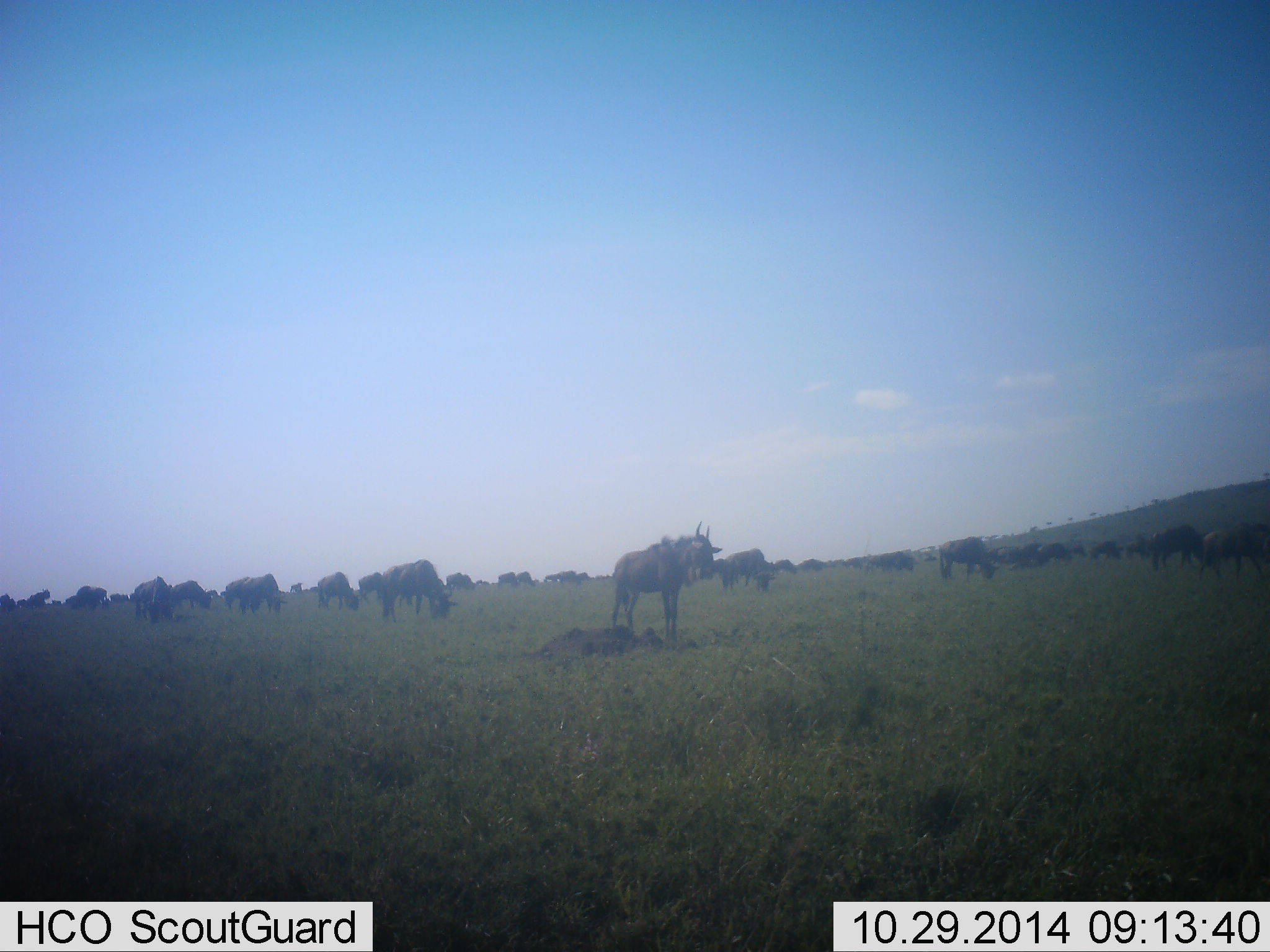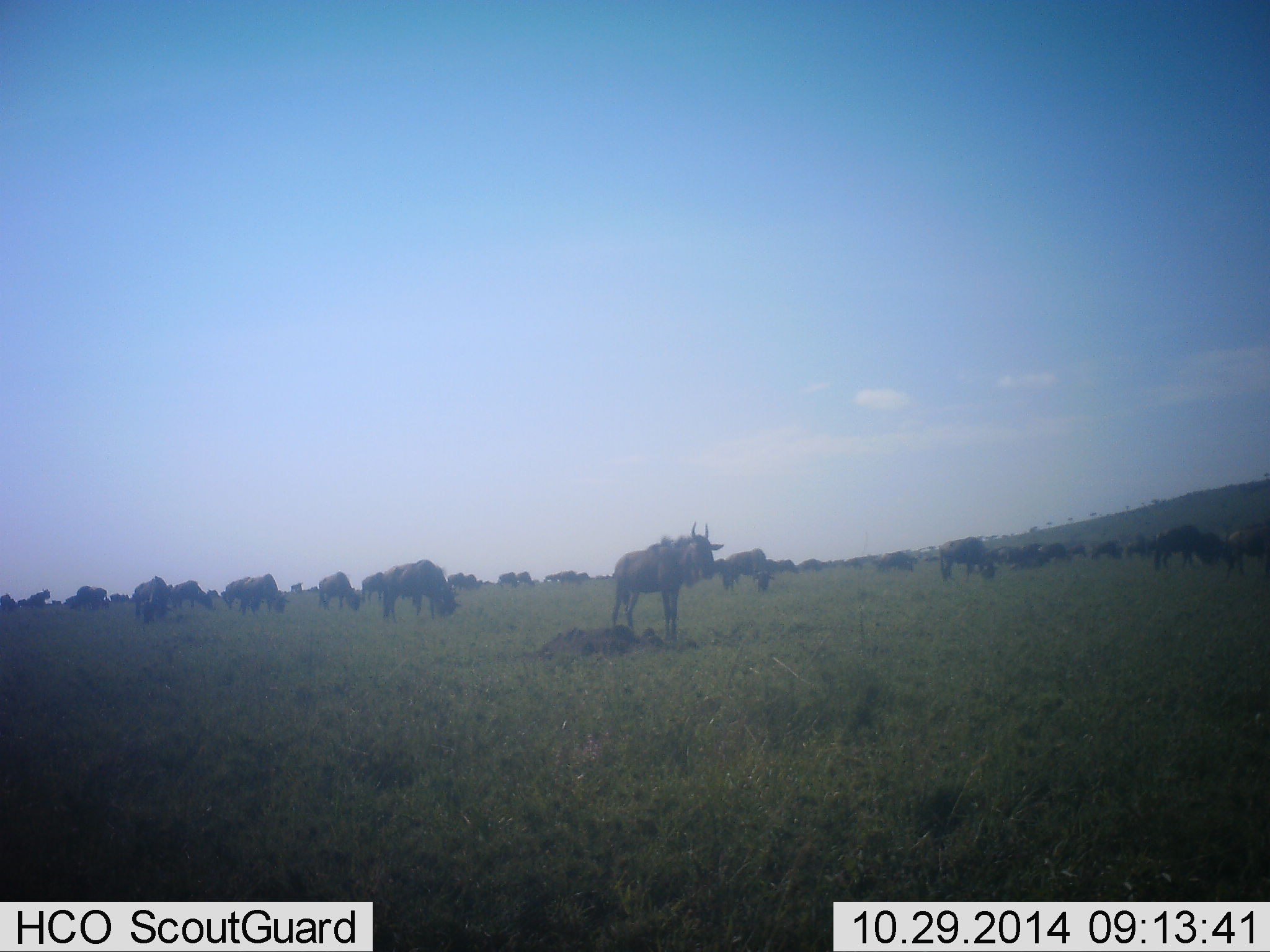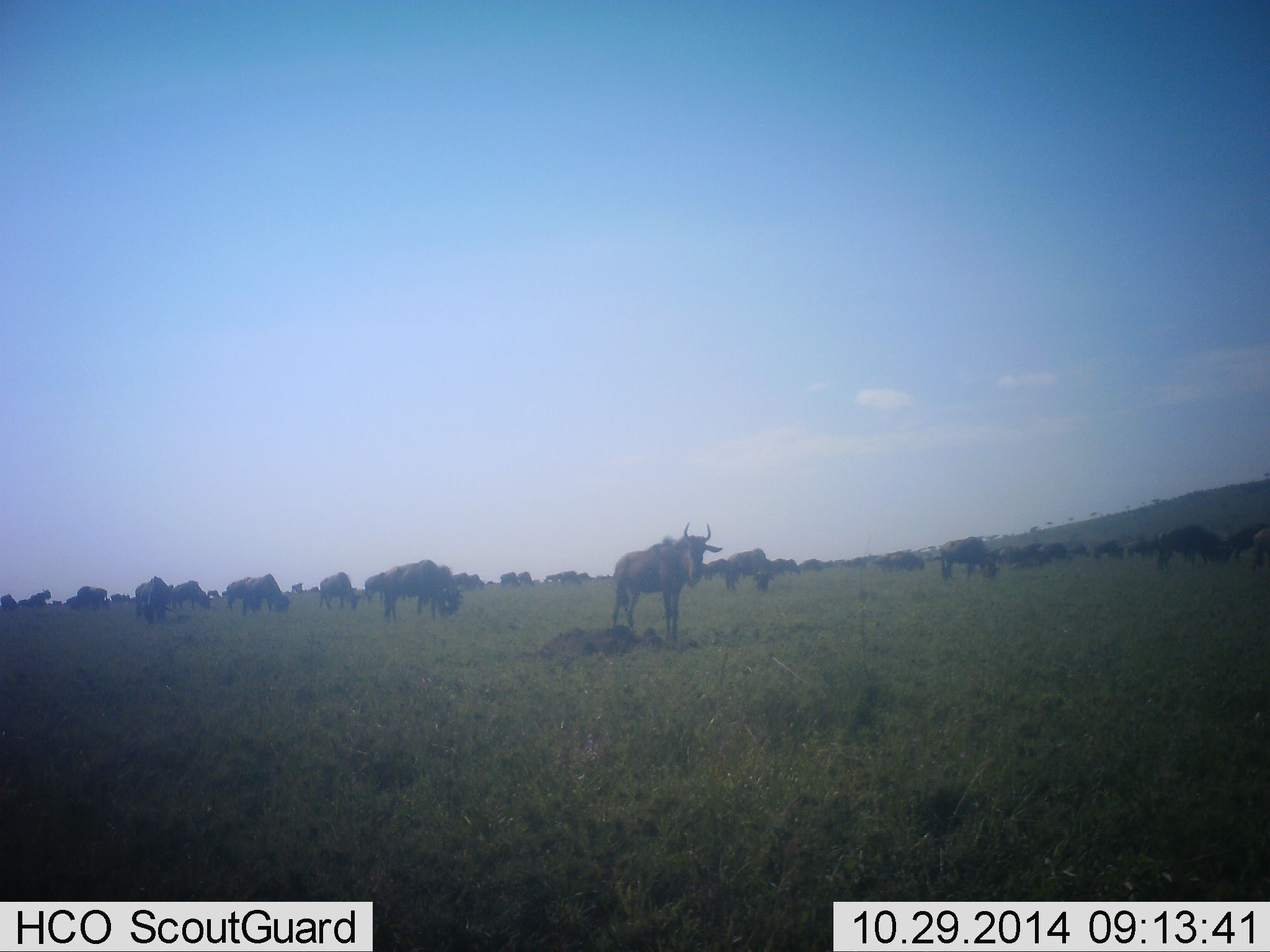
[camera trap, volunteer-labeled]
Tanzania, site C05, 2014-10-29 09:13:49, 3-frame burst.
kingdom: Animalia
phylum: Chordata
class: Mammalia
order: Artiodactyla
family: Bovidae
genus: Connochaetes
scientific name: Connochaetes taurinus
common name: blue wildebeest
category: wildebeest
Wildebeest (blue wildebeest) (Connochaetes taurinus), count 11-50. Behavior (volunteer vote fractions): standing 80%, resting 0%, moving 10%, interacting 0%. Young present (vote fraction): 0%. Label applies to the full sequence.